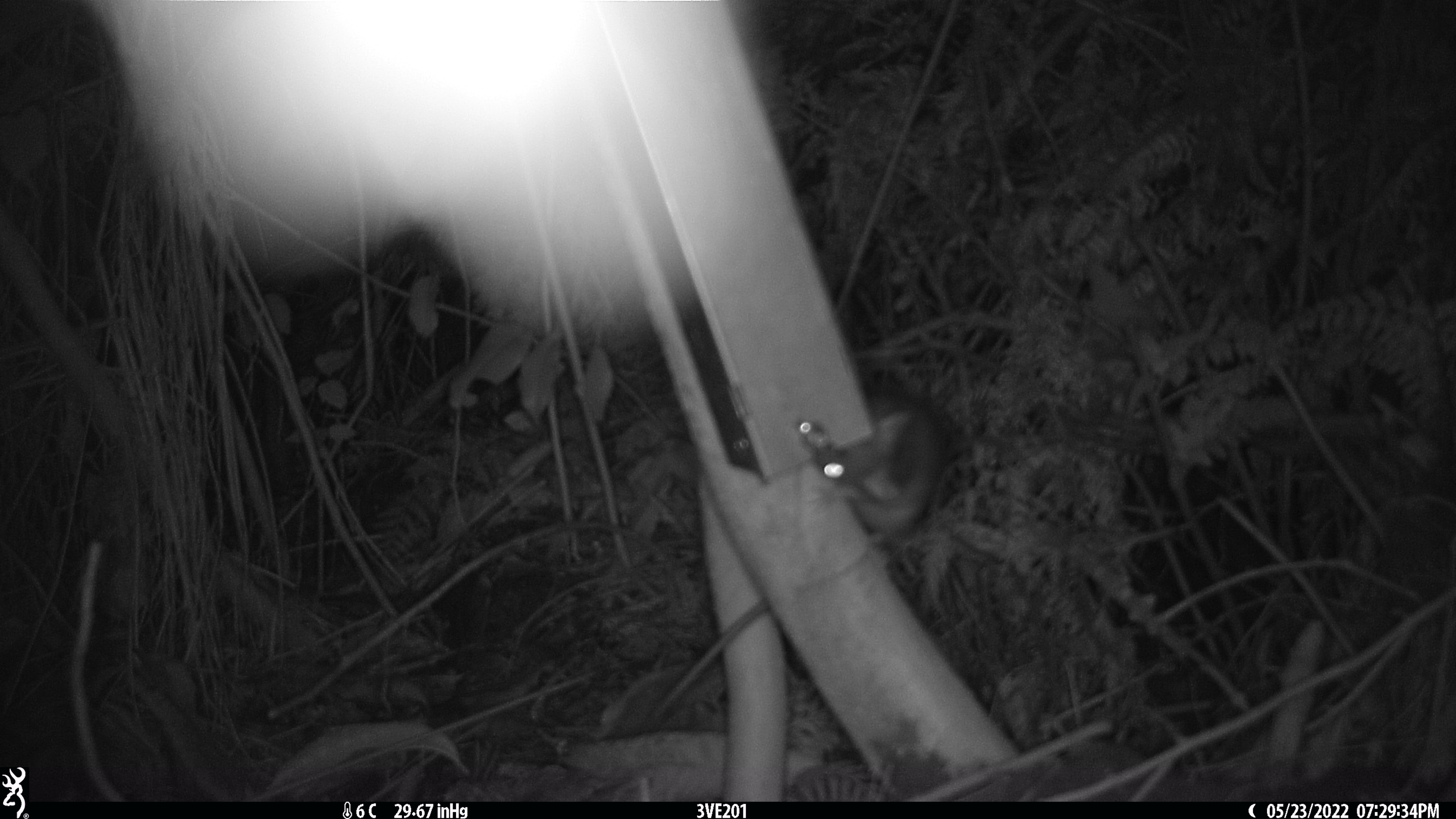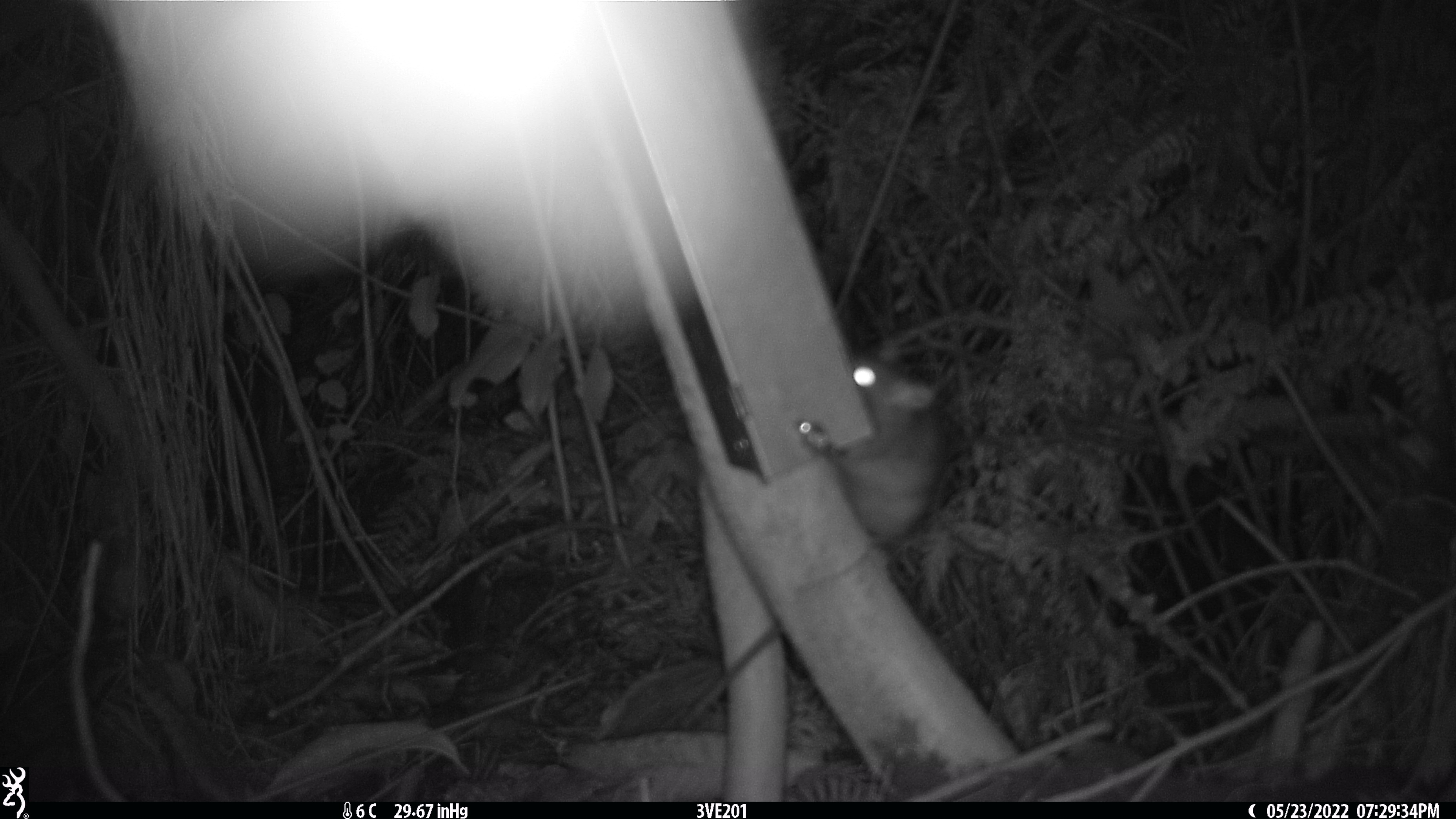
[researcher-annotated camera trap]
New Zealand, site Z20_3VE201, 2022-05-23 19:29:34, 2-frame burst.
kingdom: Animalia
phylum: Chordata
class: Mammalia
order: Rodentia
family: Muridae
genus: Rattus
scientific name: Rattus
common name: rat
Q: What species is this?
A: Rat (Rattus).